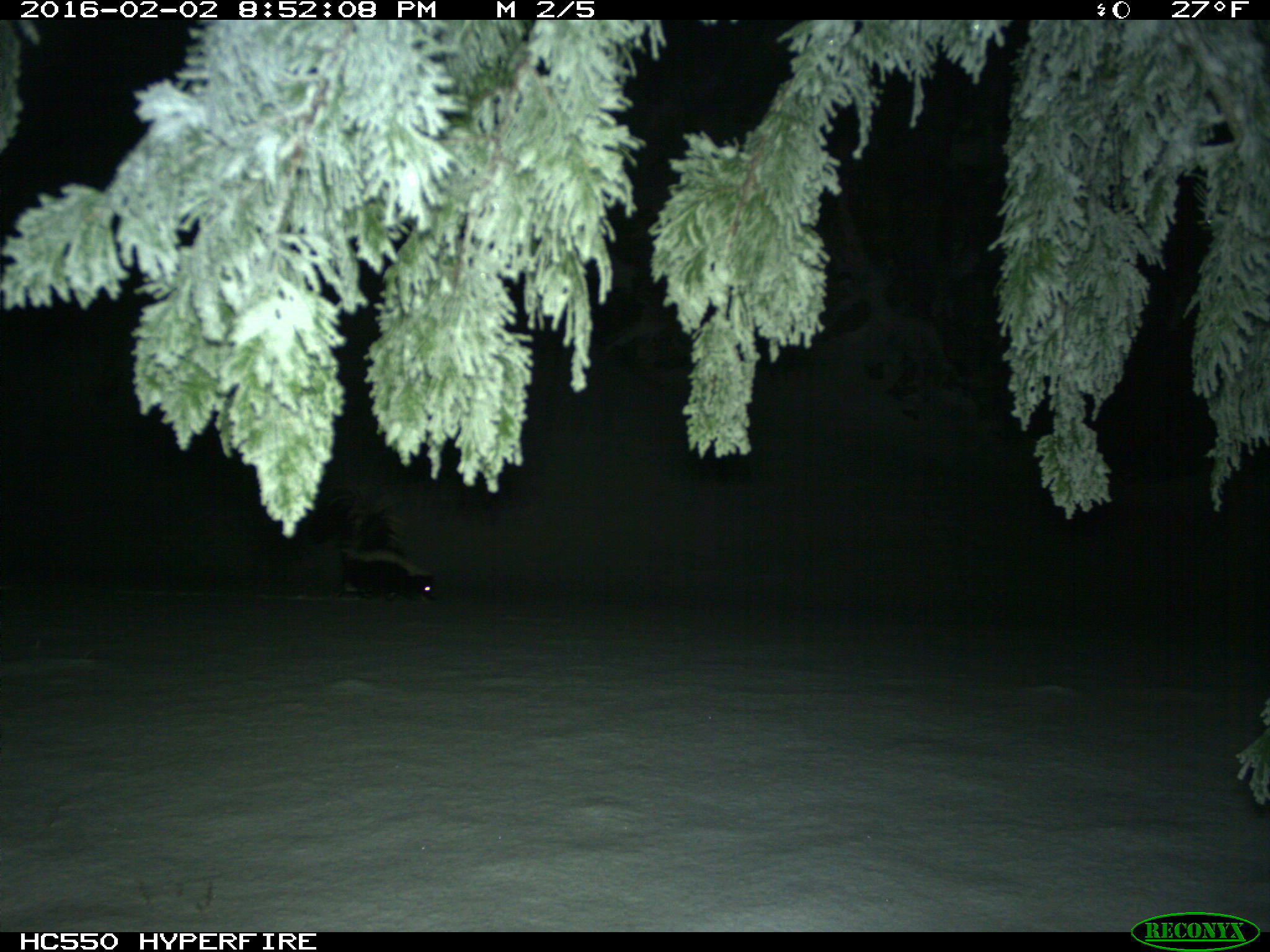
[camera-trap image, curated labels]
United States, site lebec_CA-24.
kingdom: Animalia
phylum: Chordata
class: Mammalia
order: Carnivora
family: Mephitidae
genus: Mephitis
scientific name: Mephitis mephitis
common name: striped skunk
Mephitis mephitis (striped skunk).